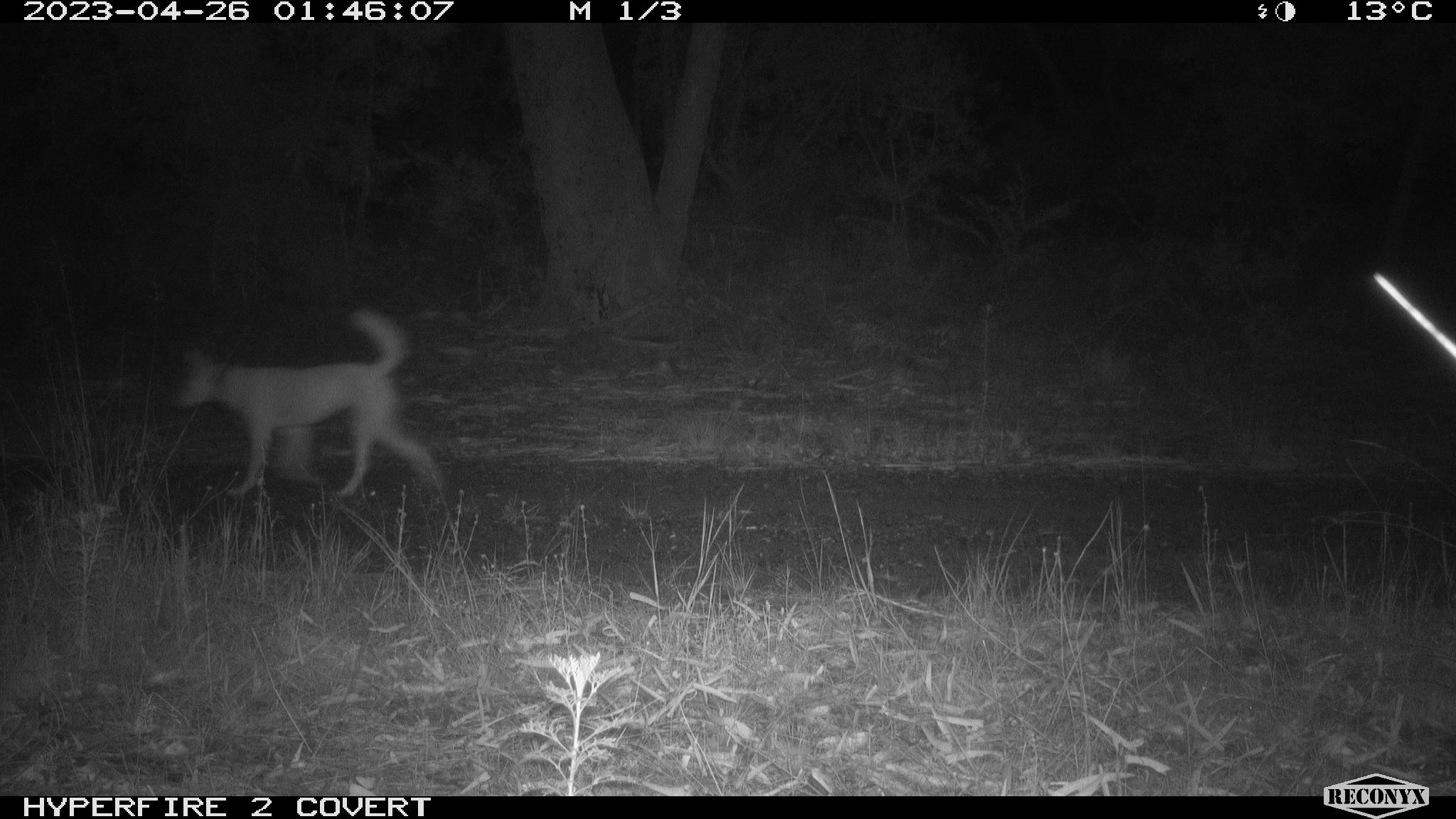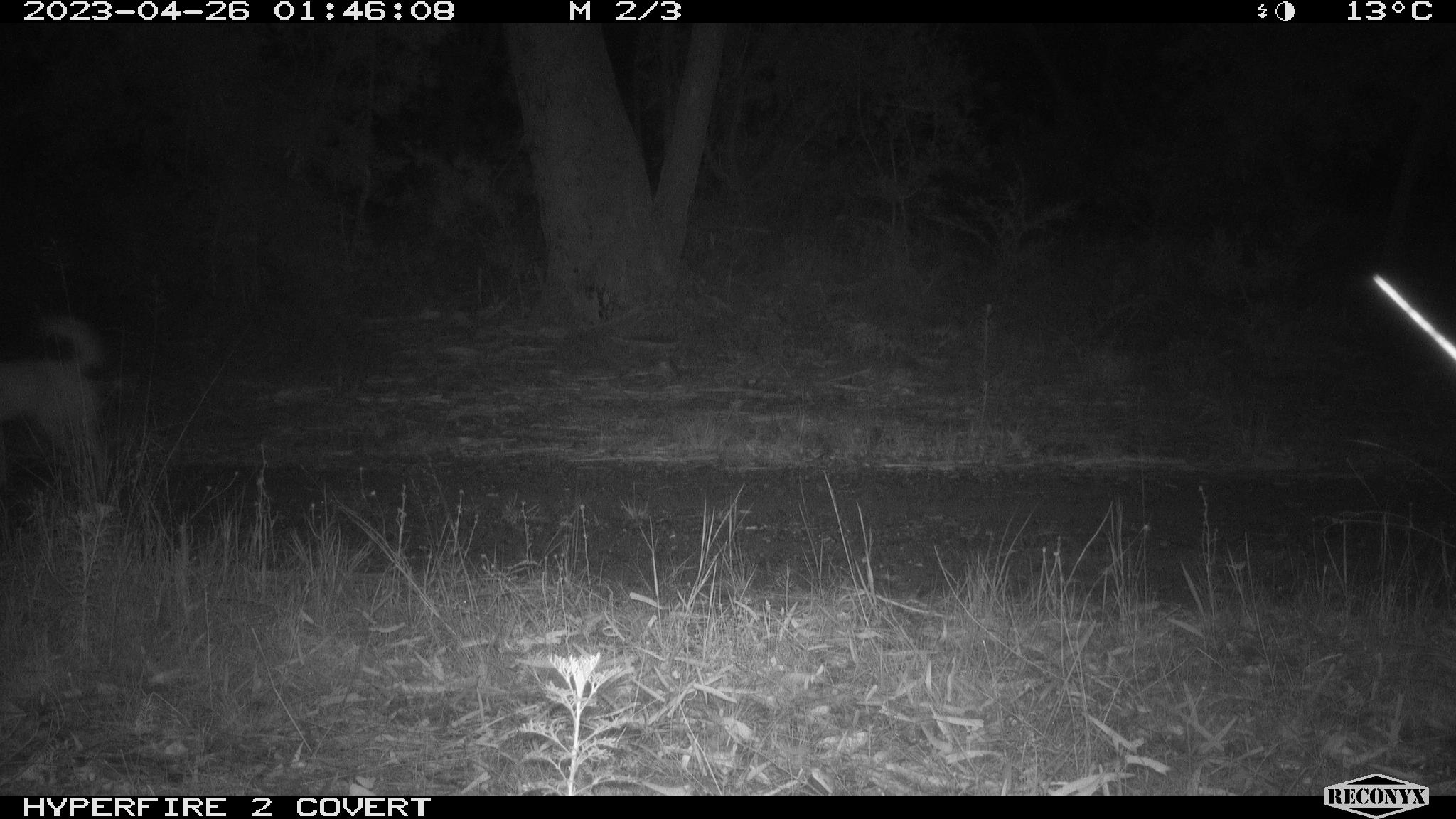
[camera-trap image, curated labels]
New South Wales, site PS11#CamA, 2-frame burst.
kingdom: Animalia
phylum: Chordata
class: Mammalia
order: Carnivora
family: Canidae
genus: Canis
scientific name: Canis familiaris dingo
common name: dingo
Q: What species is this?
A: Dingo (Canis familiaris dingo).